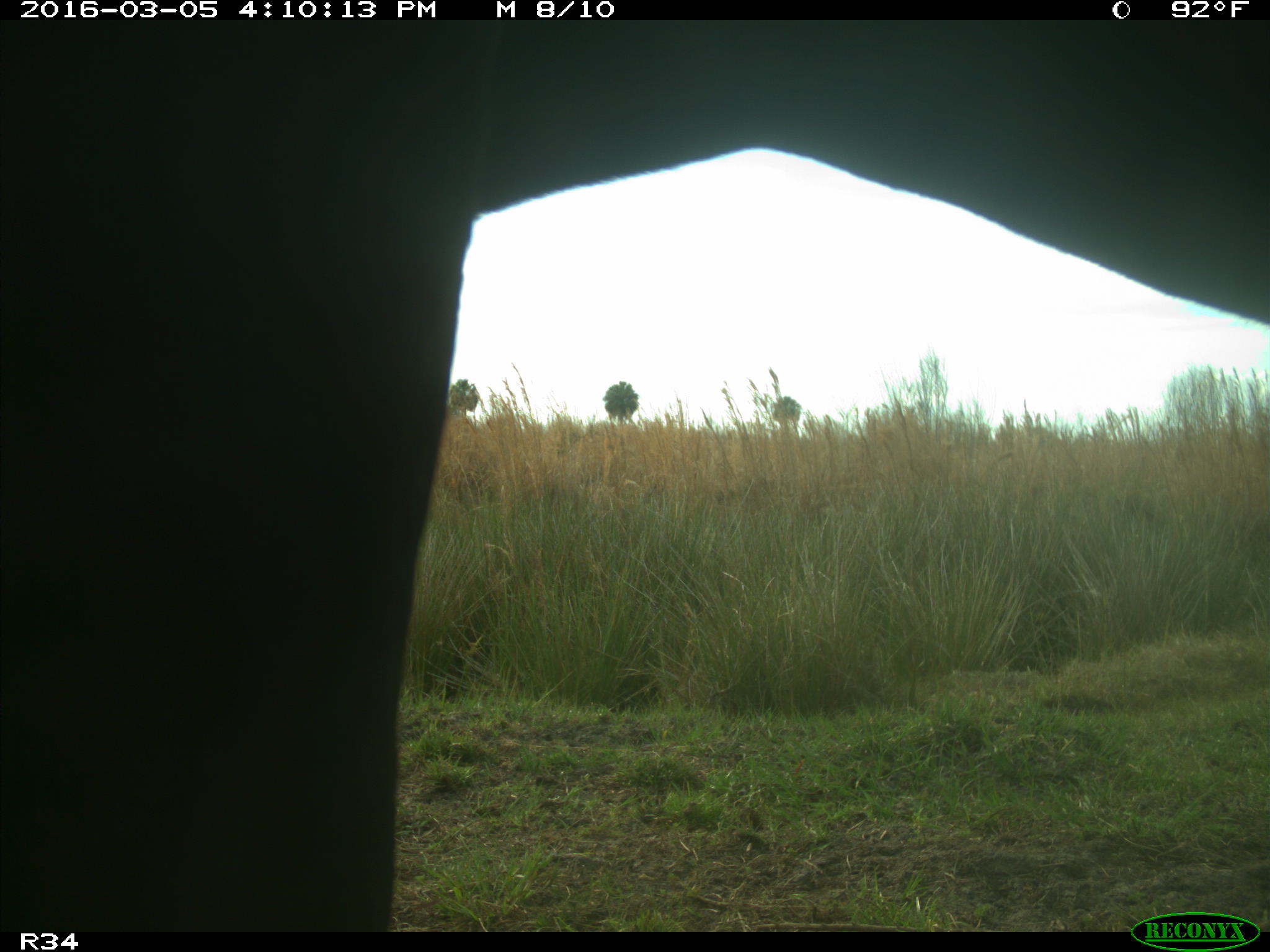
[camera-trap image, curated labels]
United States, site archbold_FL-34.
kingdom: Animalia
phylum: Chordata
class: Mammalia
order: Artiodactyla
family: Bovidae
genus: Bos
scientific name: Bos taurus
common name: domestic cow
Bos taurus (domestic cow).